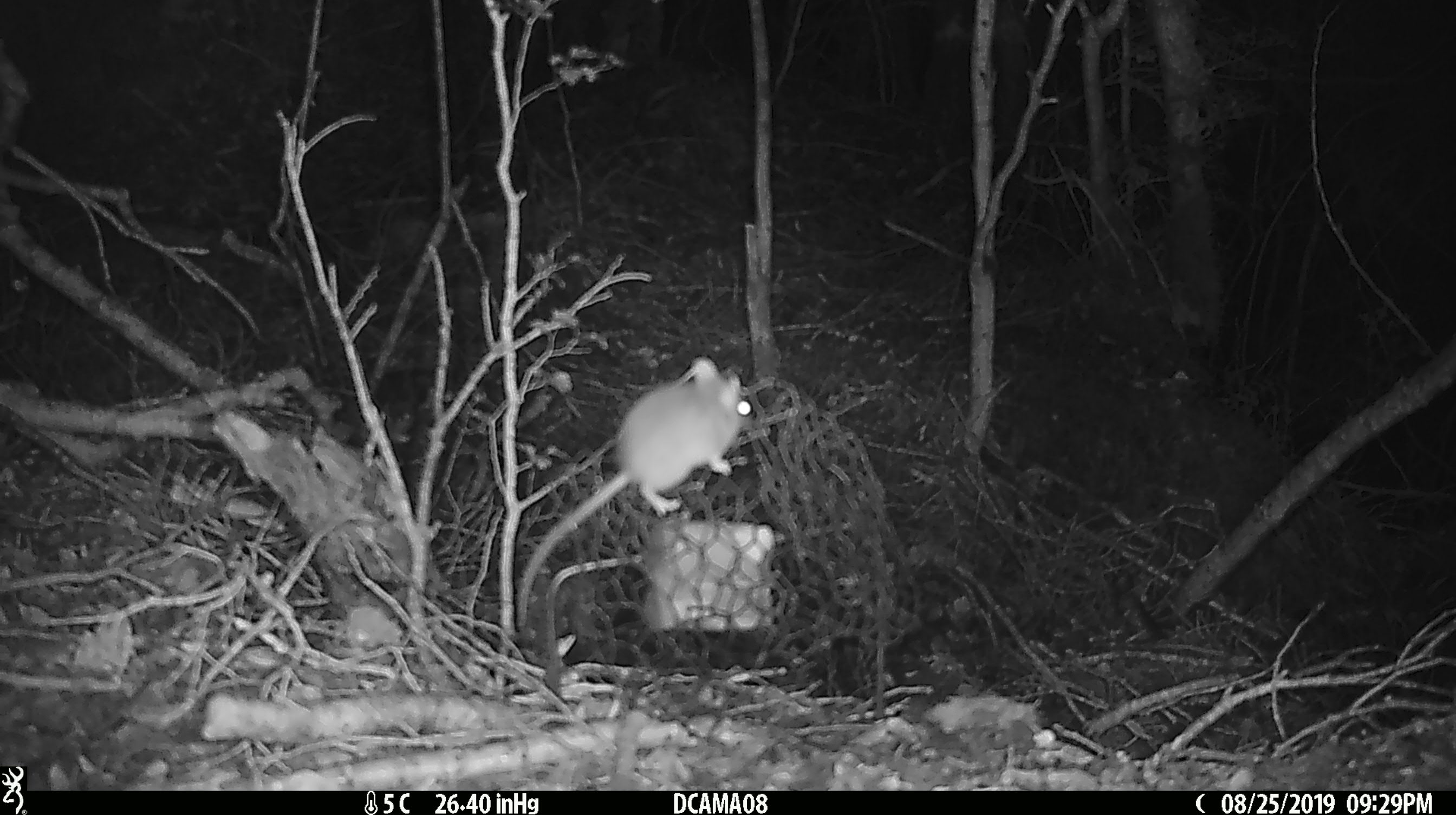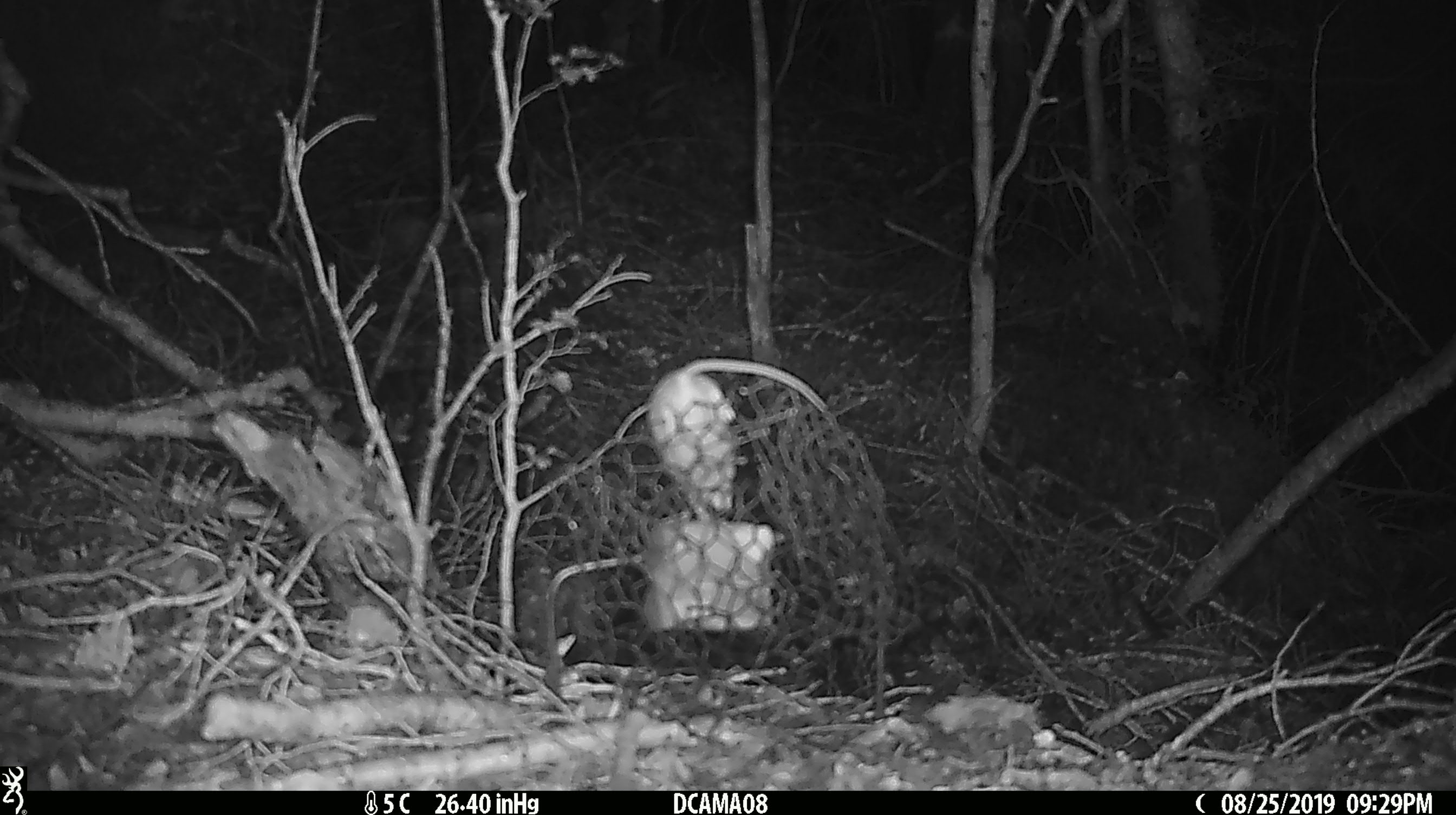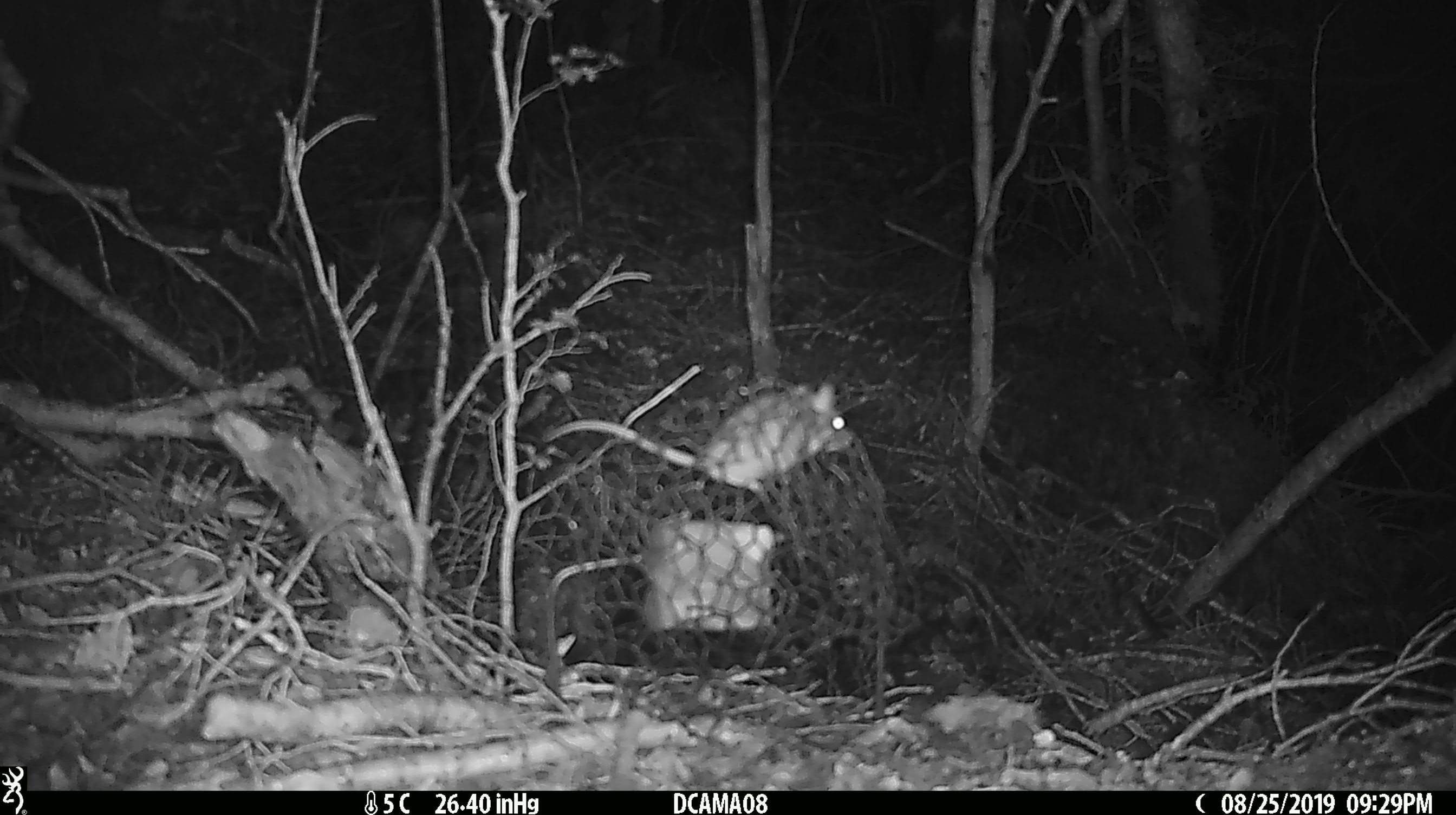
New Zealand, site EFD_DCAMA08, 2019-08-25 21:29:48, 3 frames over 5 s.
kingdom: Animalia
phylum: Chordata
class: Mammalia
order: Rodentia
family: Muridae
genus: Mus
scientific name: Mus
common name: mouse